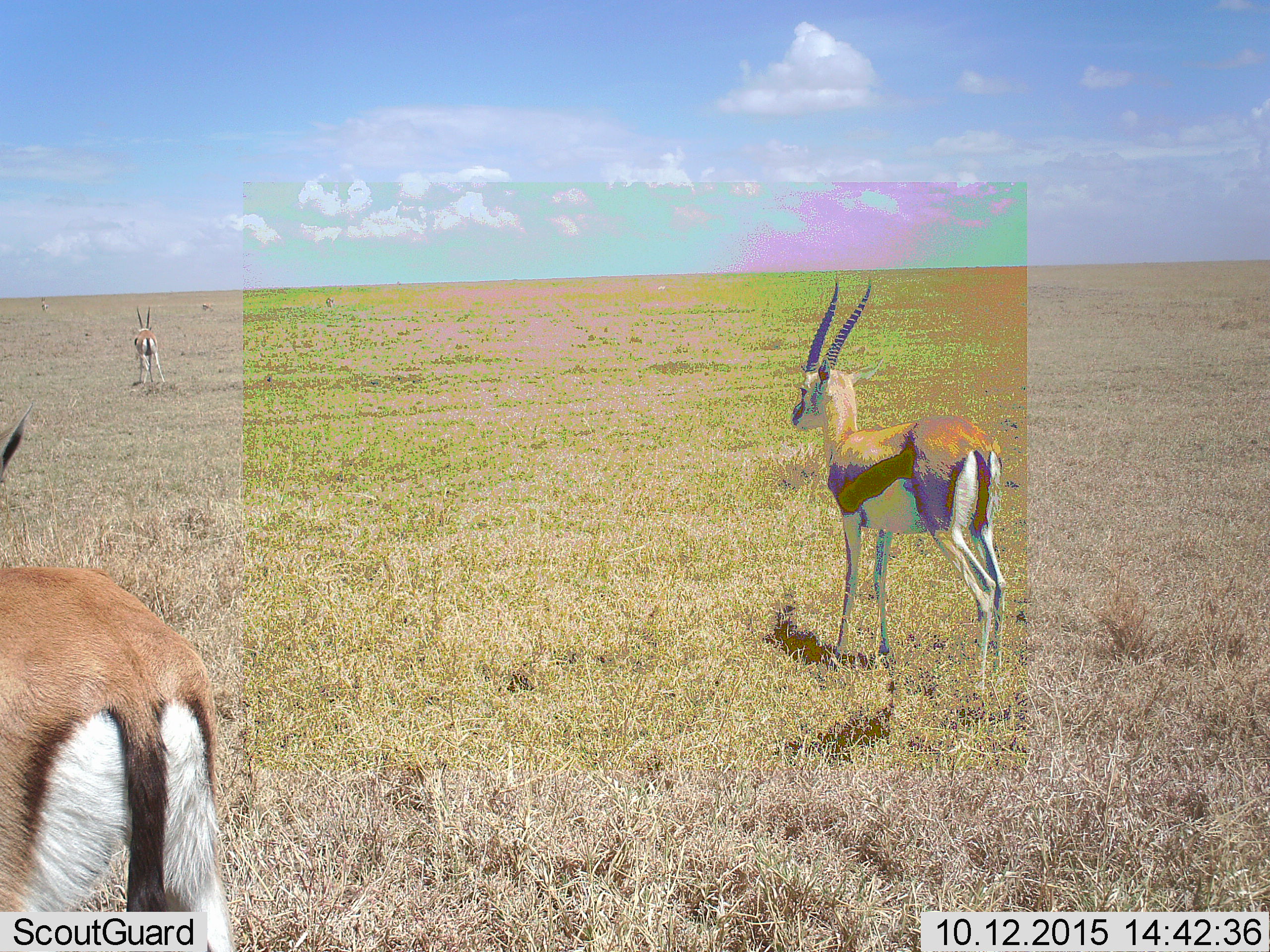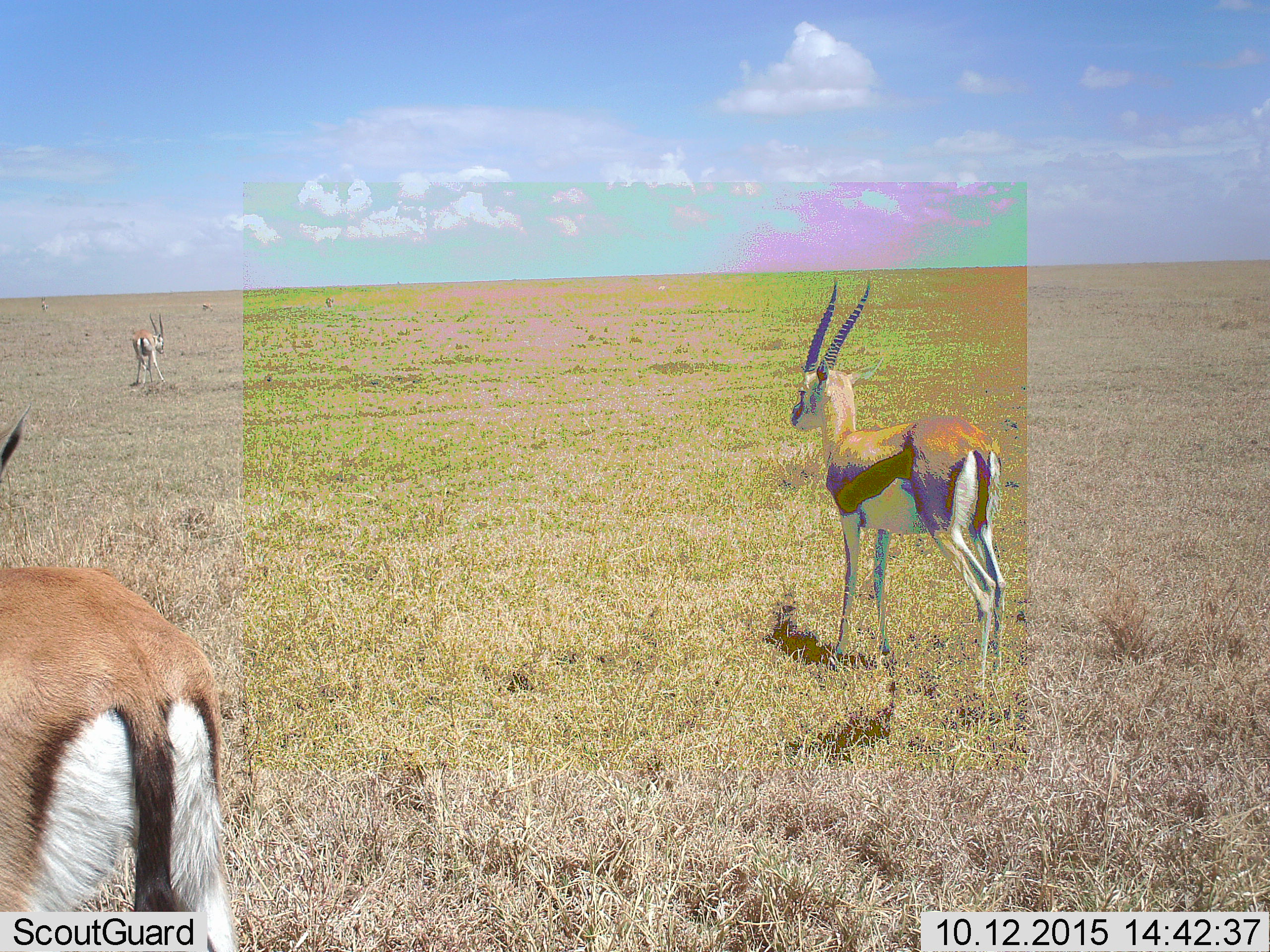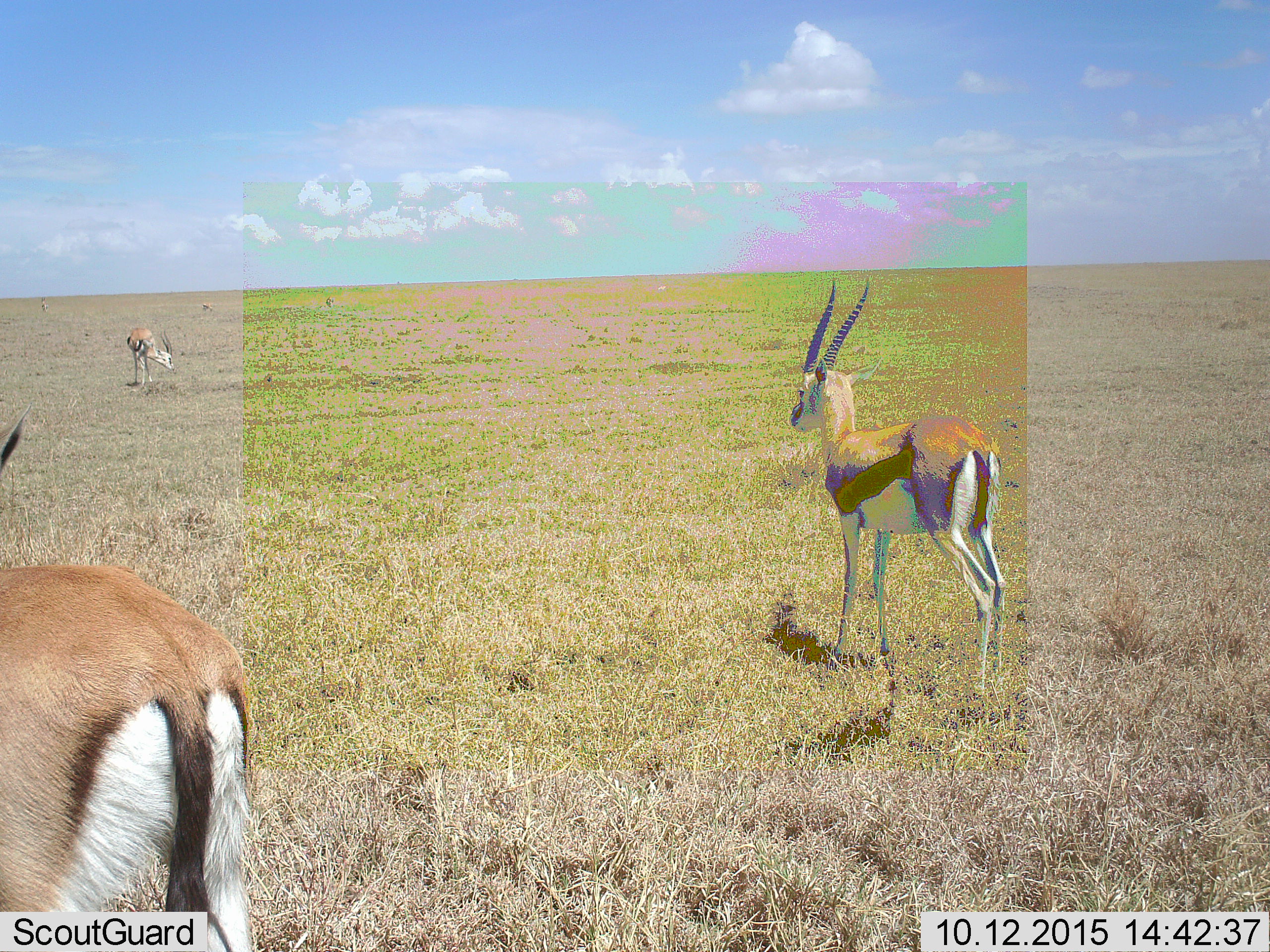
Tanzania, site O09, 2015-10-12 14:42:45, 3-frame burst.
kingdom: Animalia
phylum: Chordata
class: Mammalia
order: Artiodactyla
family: Bovidae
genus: Eudorcas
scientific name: Eudorcas thomsonii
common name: thomson's gazelle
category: gazellethomsons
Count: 6.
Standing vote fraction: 89%.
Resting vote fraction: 0%.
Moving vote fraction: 22%.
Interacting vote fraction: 0%.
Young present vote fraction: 22%.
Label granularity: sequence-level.